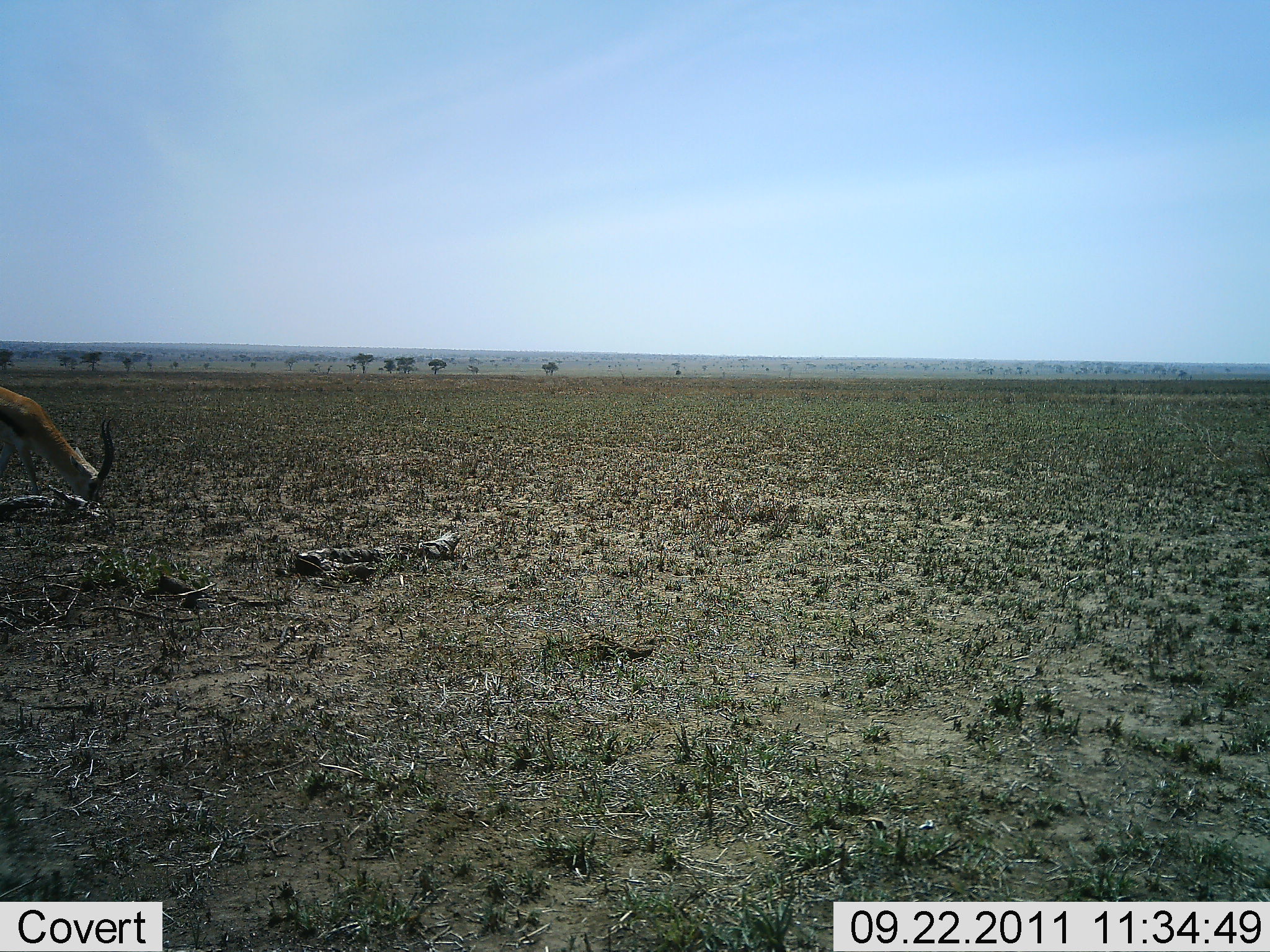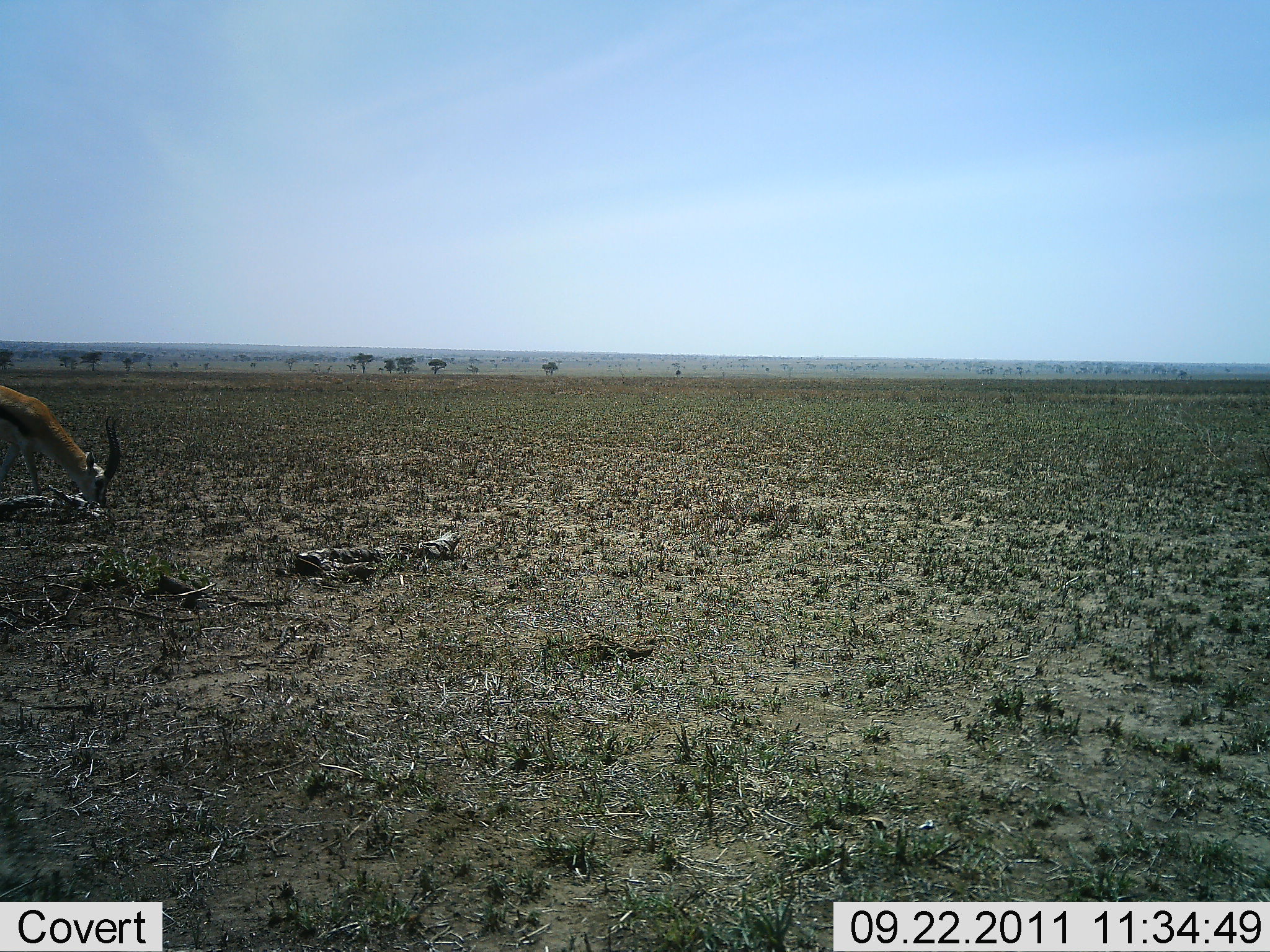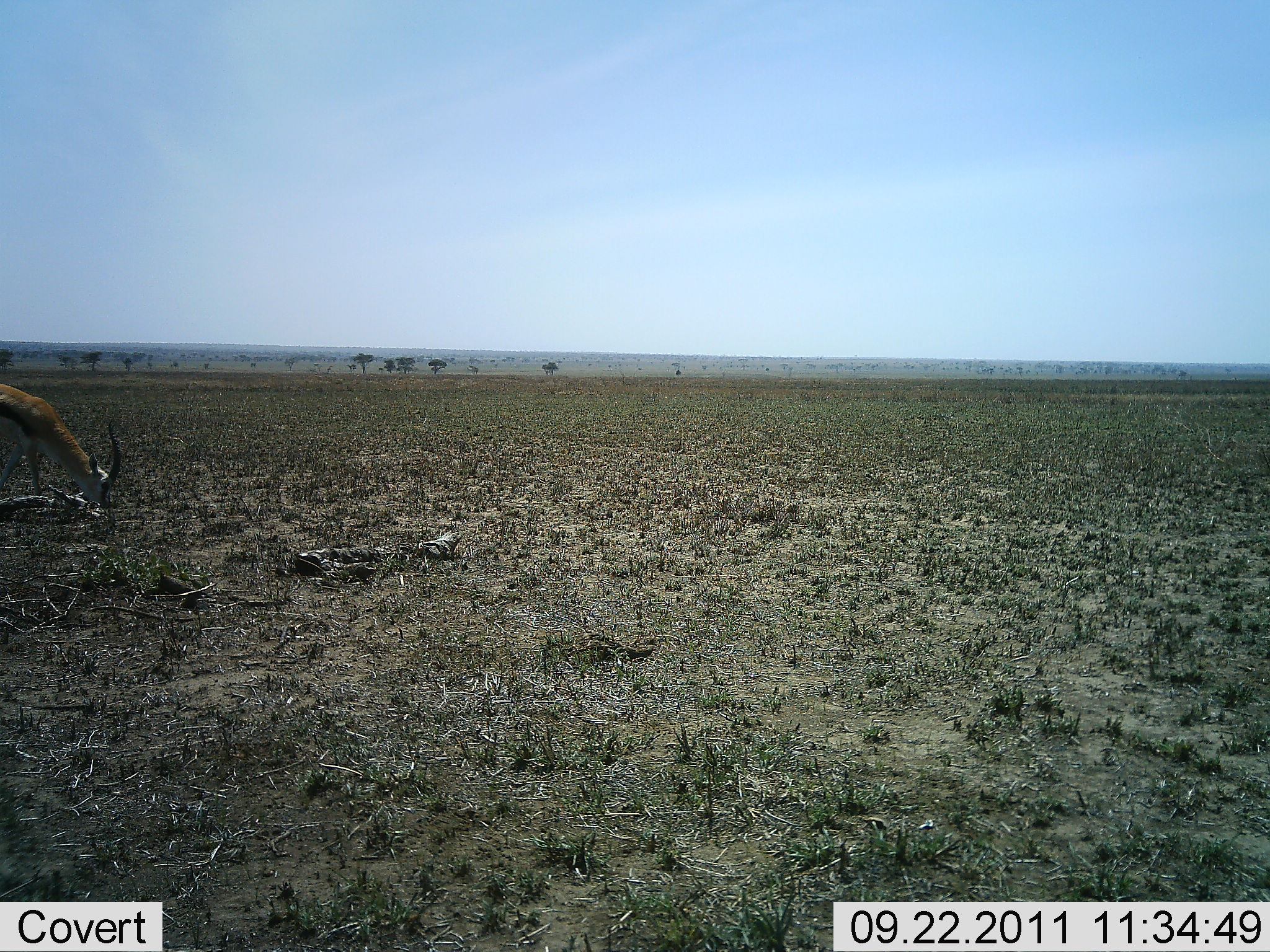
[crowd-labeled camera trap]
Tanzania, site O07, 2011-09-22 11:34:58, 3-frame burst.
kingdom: Animalia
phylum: Chordata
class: Mammalia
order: Artiodactyla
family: Bovidae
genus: Eudorcas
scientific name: Eudorcas thomsonii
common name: thomson's gazelle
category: gazellethomsons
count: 1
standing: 25%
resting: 0%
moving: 6%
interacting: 0%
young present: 0%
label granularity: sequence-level